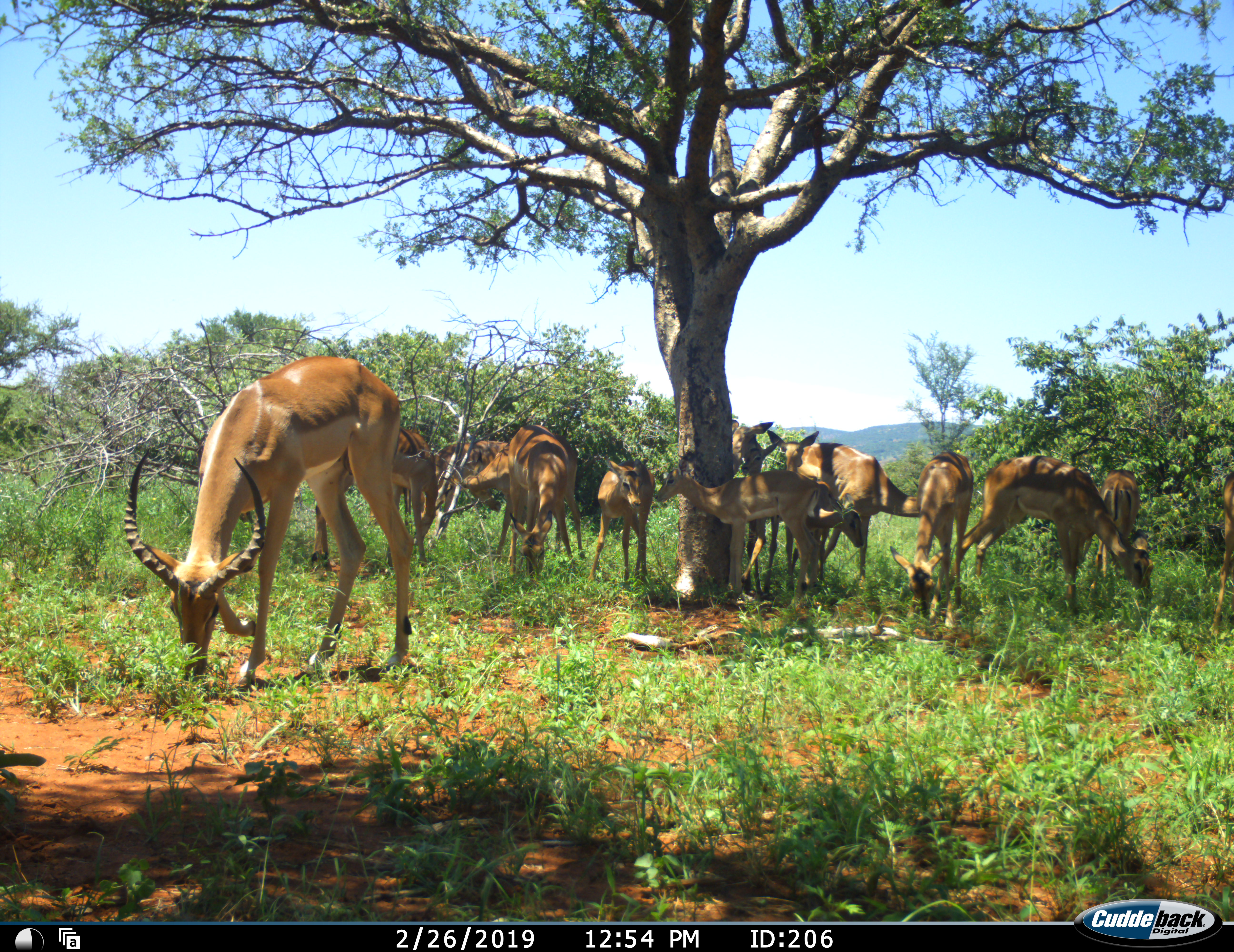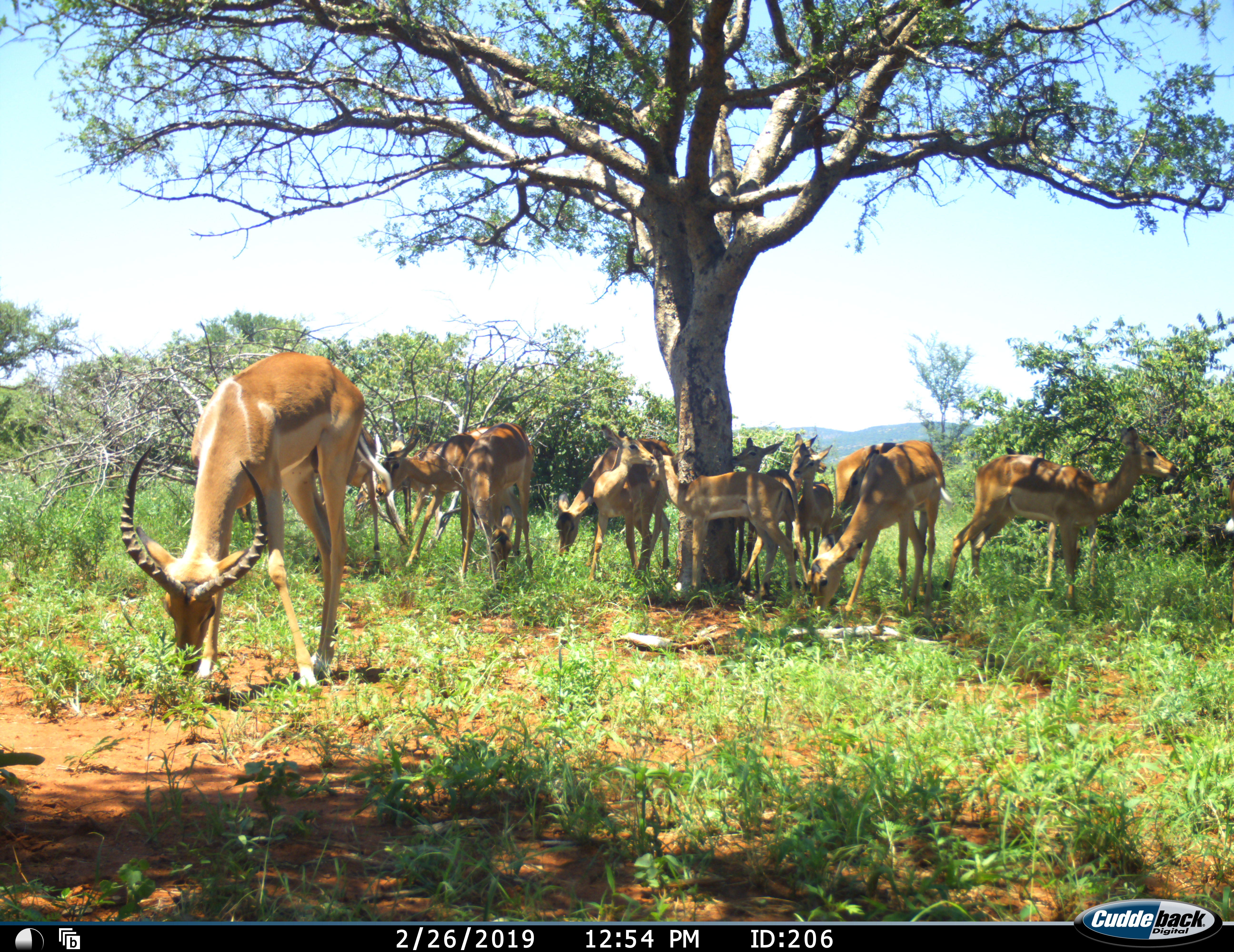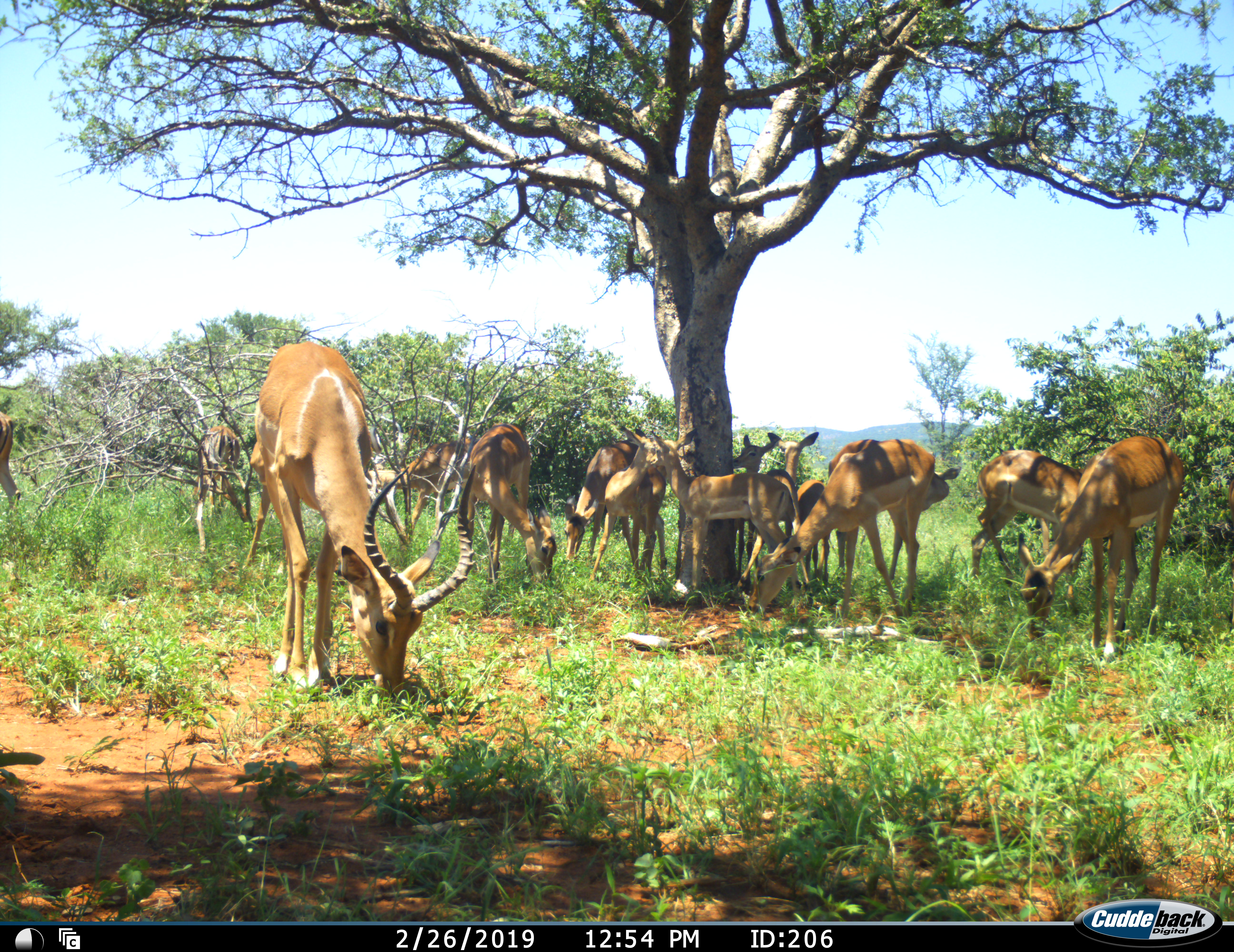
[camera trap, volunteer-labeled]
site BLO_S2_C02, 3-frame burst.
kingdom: Animalia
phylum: Chordata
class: Mammalia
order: Artiodactyla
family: Bovidae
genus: Aepyceros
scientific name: Aepyceros melampus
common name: impala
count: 11-50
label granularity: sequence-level